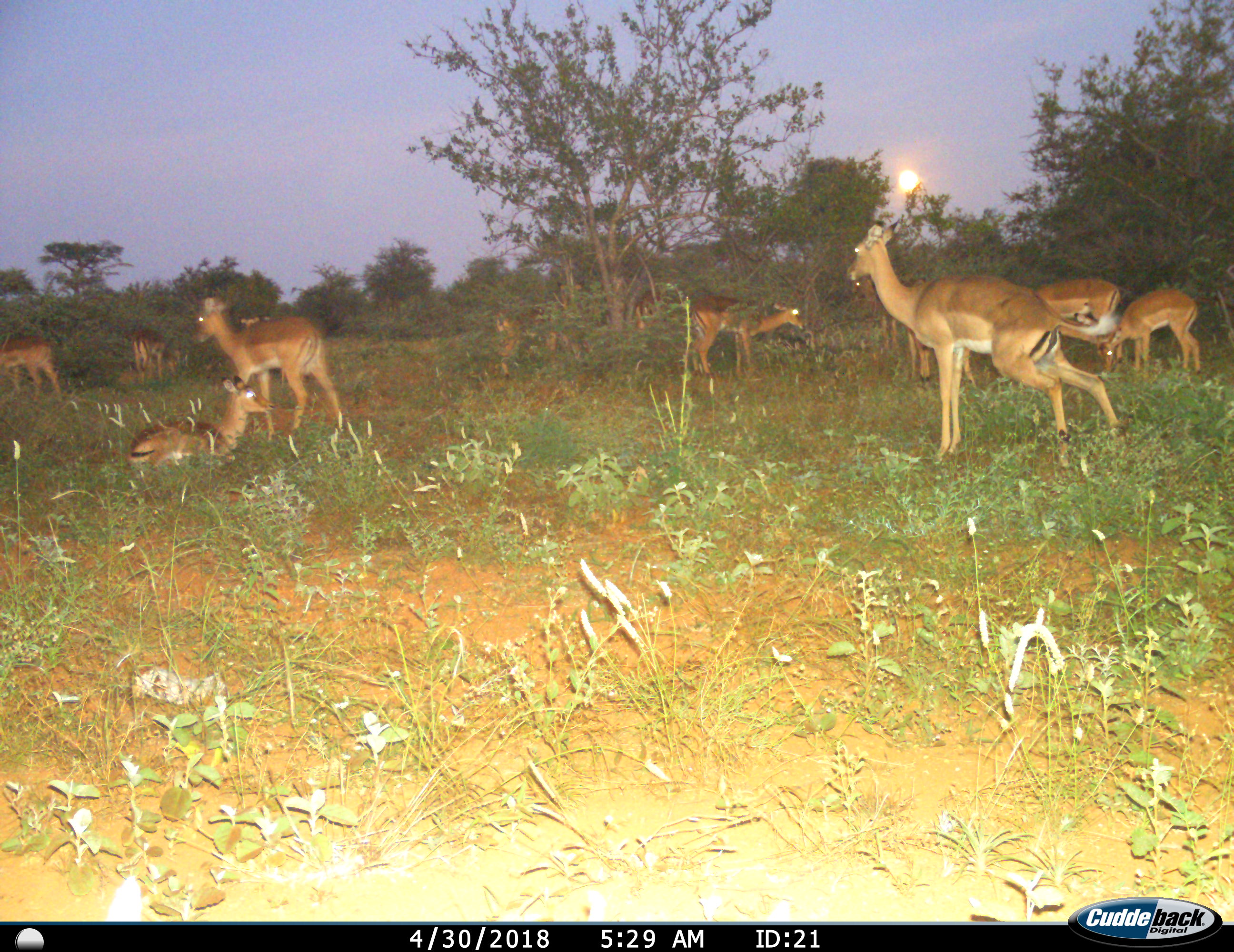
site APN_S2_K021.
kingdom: Animalia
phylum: Chordata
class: Mammalia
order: Artiodactyla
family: Bovidae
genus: Aepyceros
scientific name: Aepyceros melampus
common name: impala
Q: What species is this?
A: Impala (Aepyceros melampus).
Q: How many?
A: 11-50.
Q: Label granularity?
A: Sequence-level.